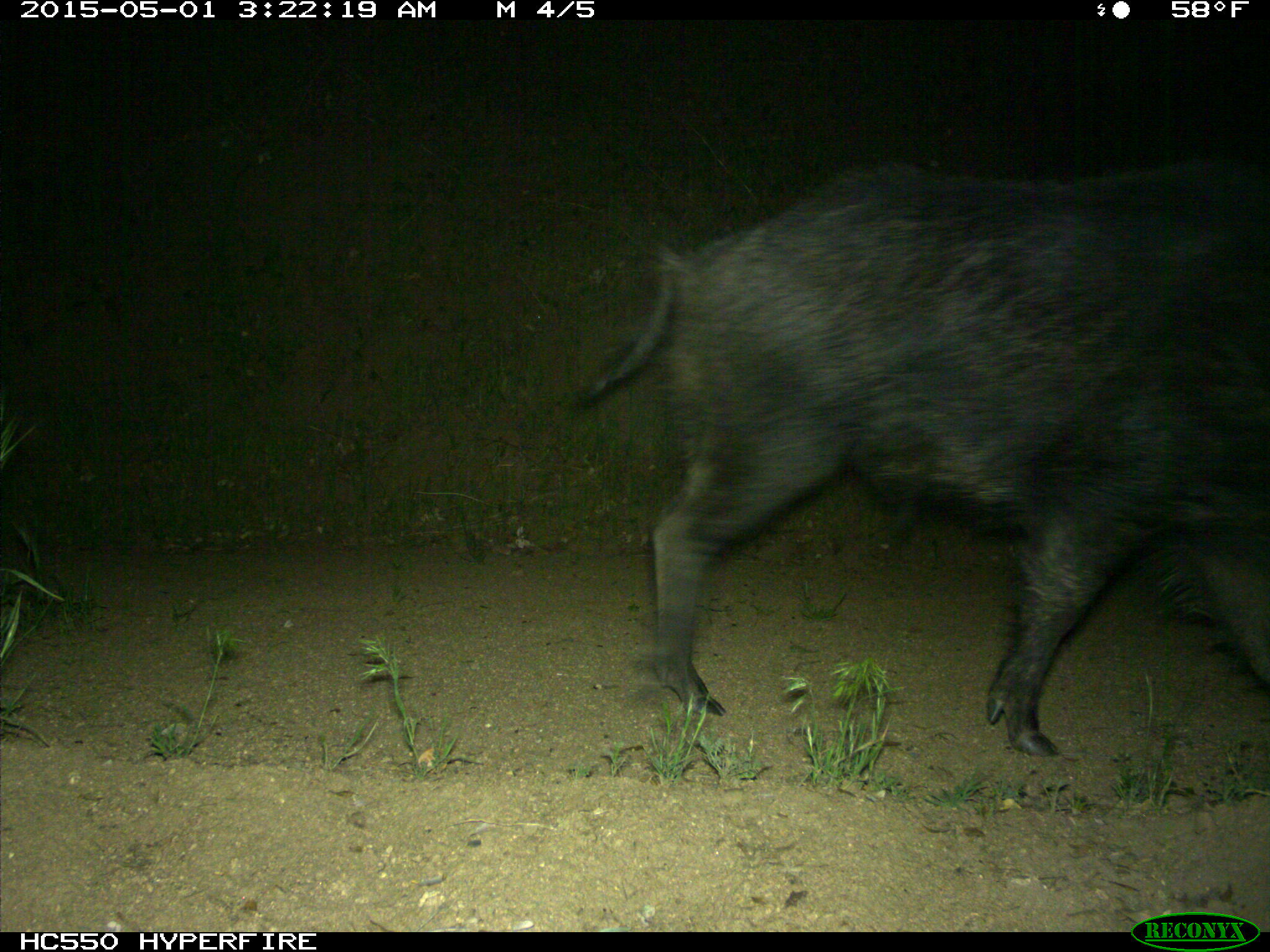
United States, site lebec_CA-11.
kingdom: Animalia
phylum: Chordata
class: Mammalia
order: Artiodactyla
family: Suidae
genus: Sus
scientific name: Sus scrofa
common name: wild boar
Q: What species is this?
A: Sus scrofa (wild boar).